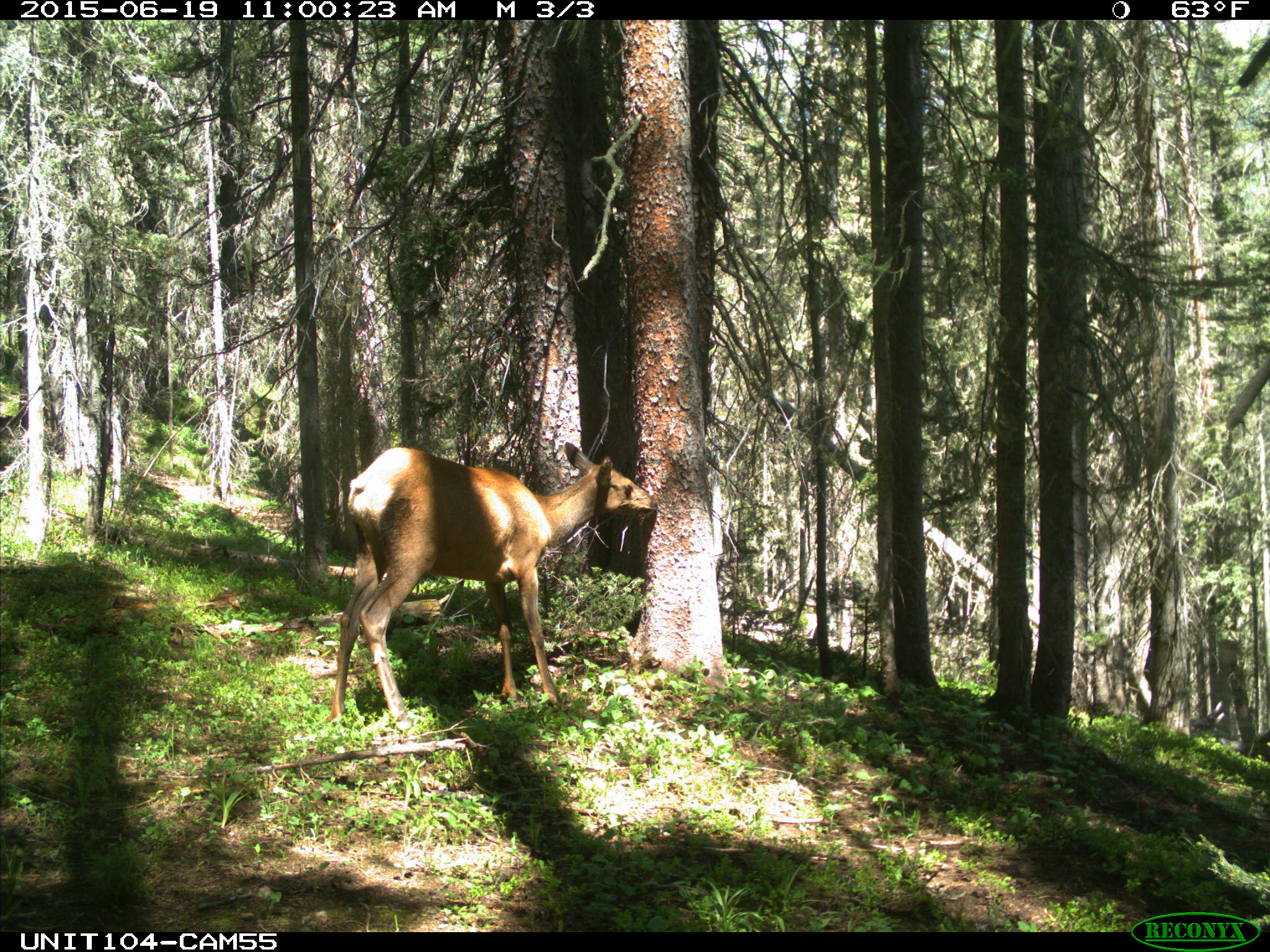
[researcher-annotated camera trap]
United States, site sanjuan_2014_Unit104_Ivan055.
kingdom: Animalia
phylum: Chordata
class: Mammalia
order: Artiodactyla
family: Cervidae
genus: Cervus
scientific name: Cervus elaphus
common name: red deer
Cervus elaphus (red deer).